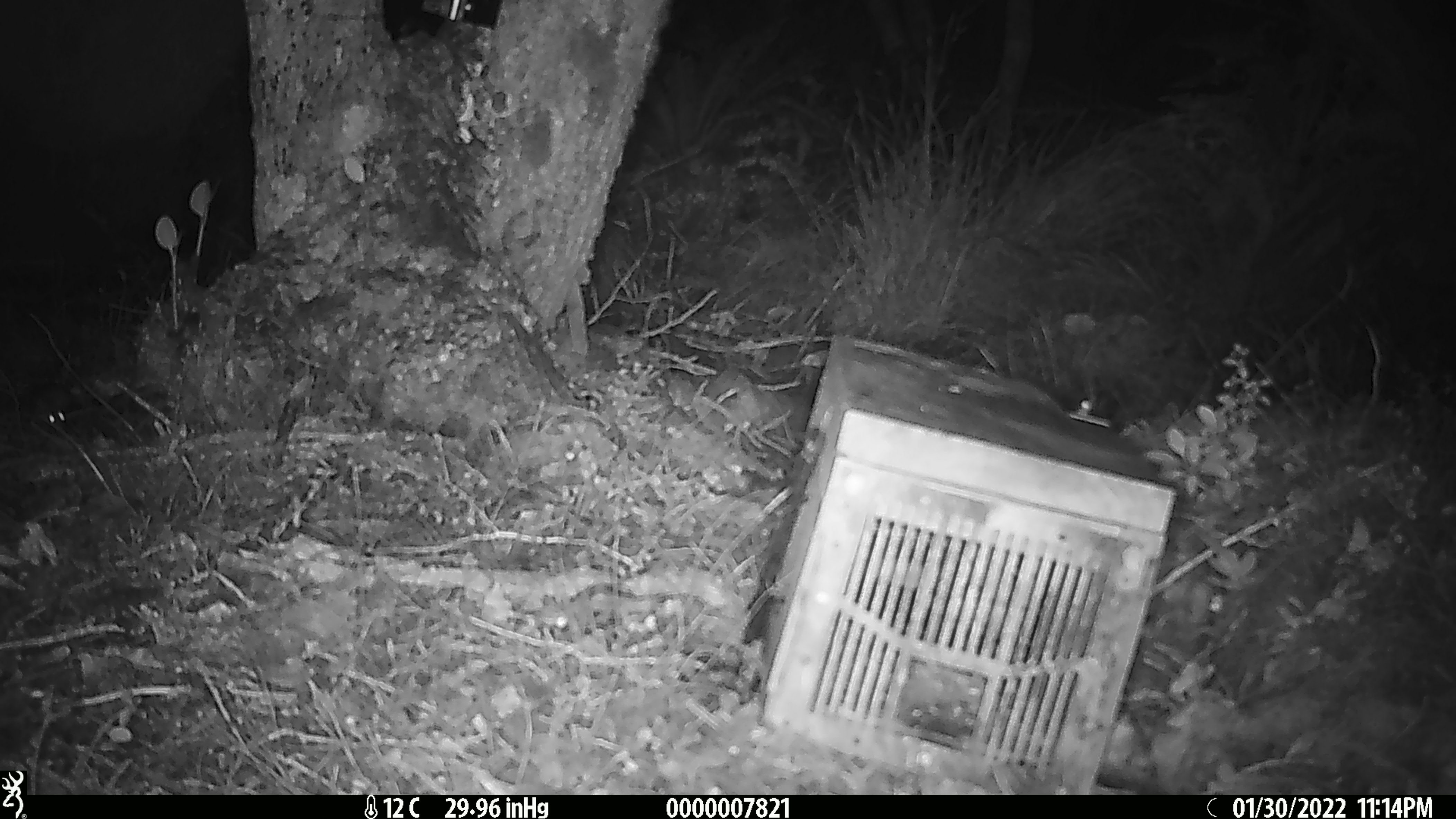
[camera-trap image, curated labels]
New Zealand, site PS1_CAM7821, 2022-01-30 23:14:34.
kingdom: Animalia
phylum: Chordata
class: Mammalia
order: Rodentia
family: Muridae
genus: Mus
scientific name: Mus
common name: mouse